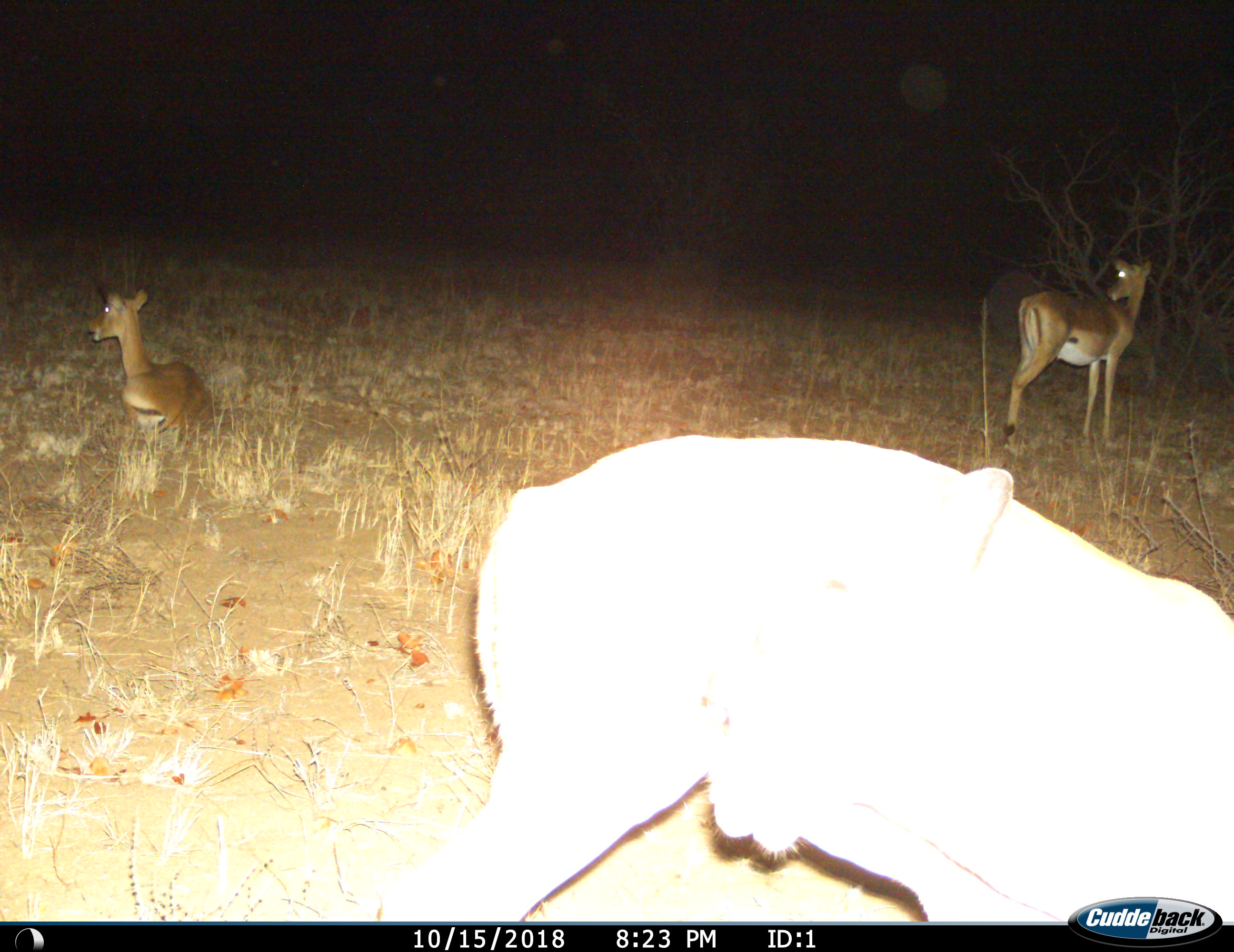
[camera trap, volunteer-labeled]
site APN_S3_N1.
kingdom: Animalia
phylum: Chordata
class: Mammalia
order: Artiodactyla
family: Bovidae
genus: Aepyceros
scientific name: Aepyceros melampus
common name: impala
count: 3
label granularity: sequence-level